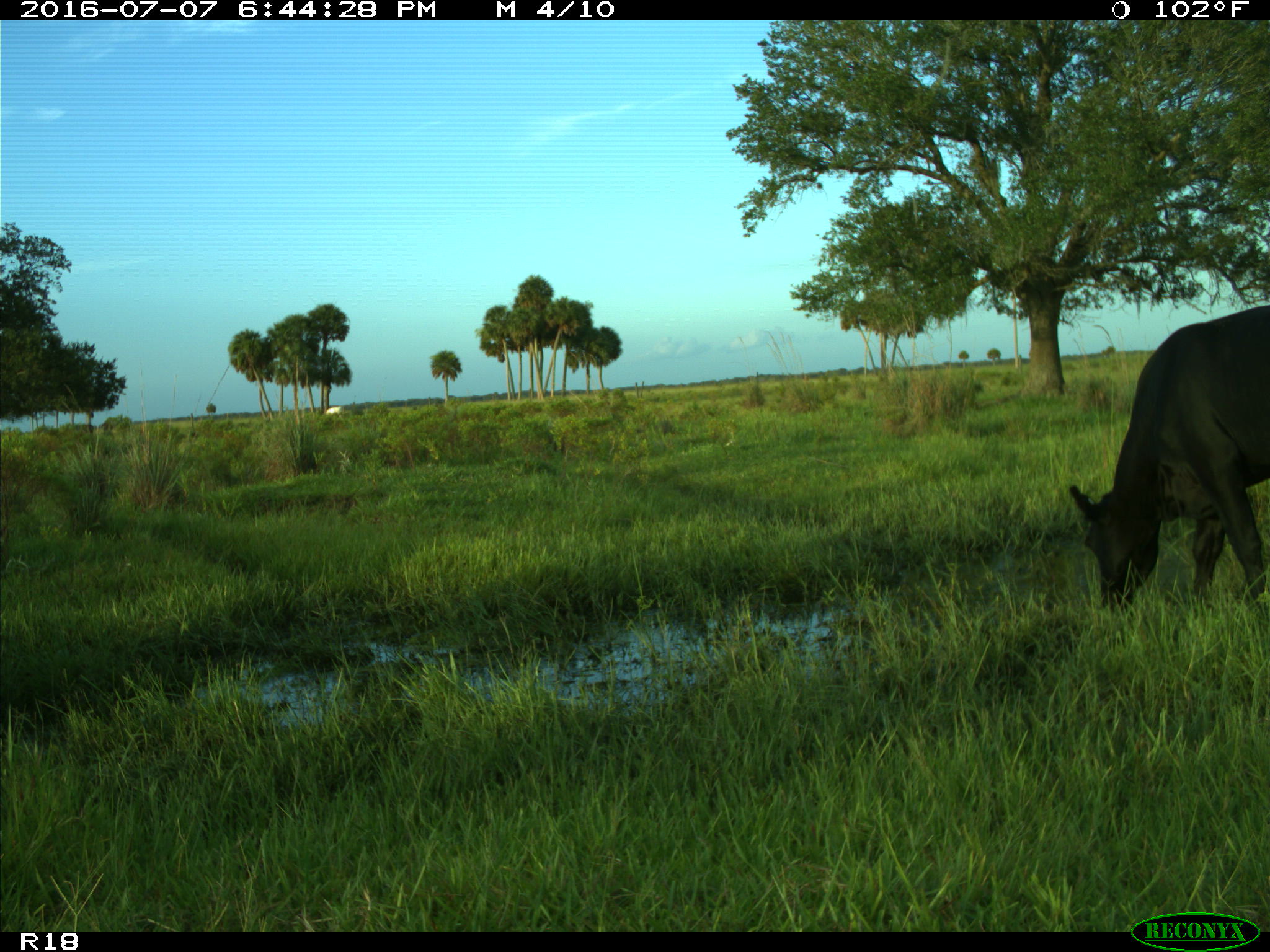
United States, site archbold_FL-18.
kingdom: Animalia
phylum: Chordata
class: Mammalia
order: Artiodactyla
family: Bovidae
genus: Bos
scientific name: Bos taurus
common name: domestic cow